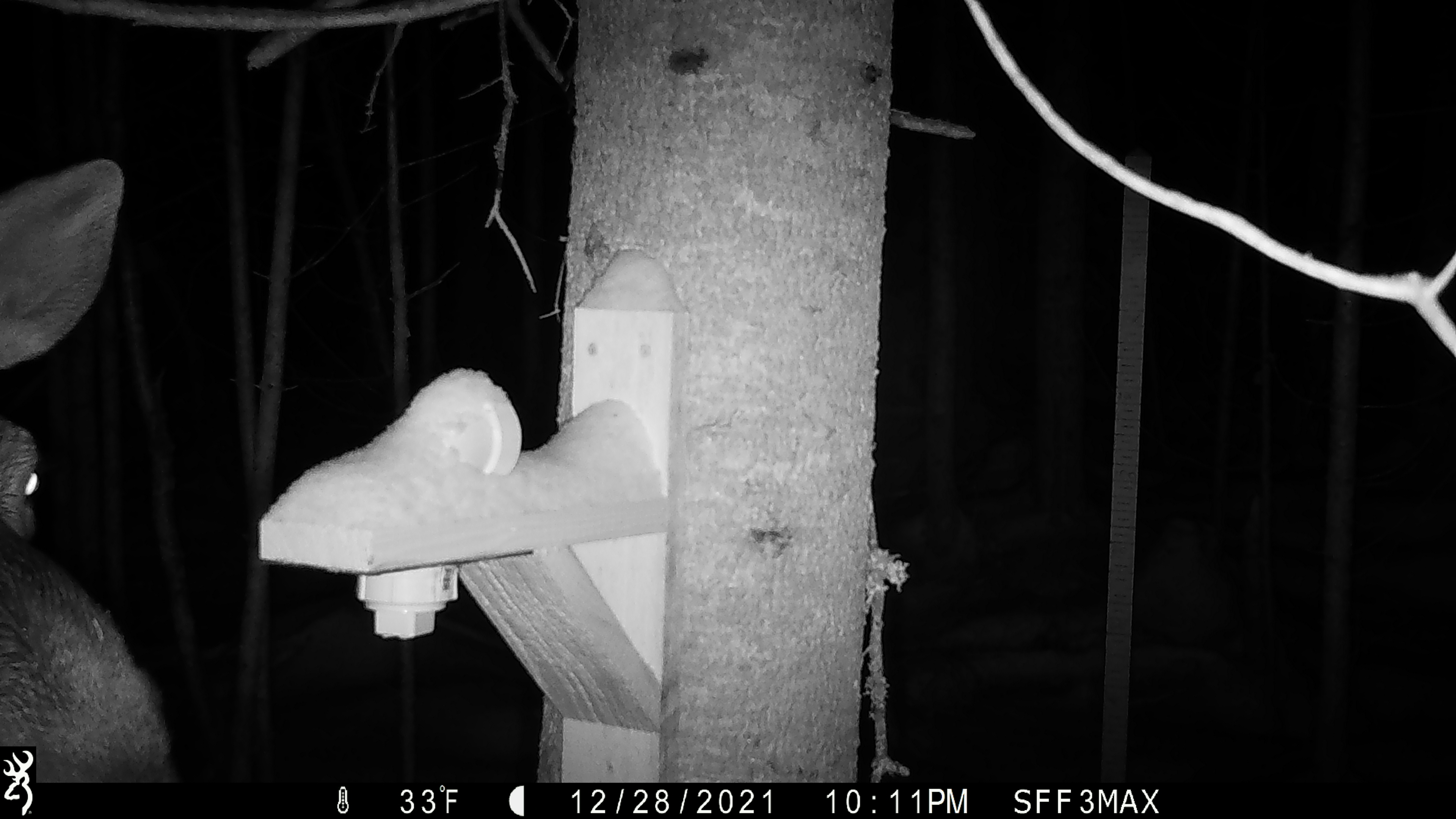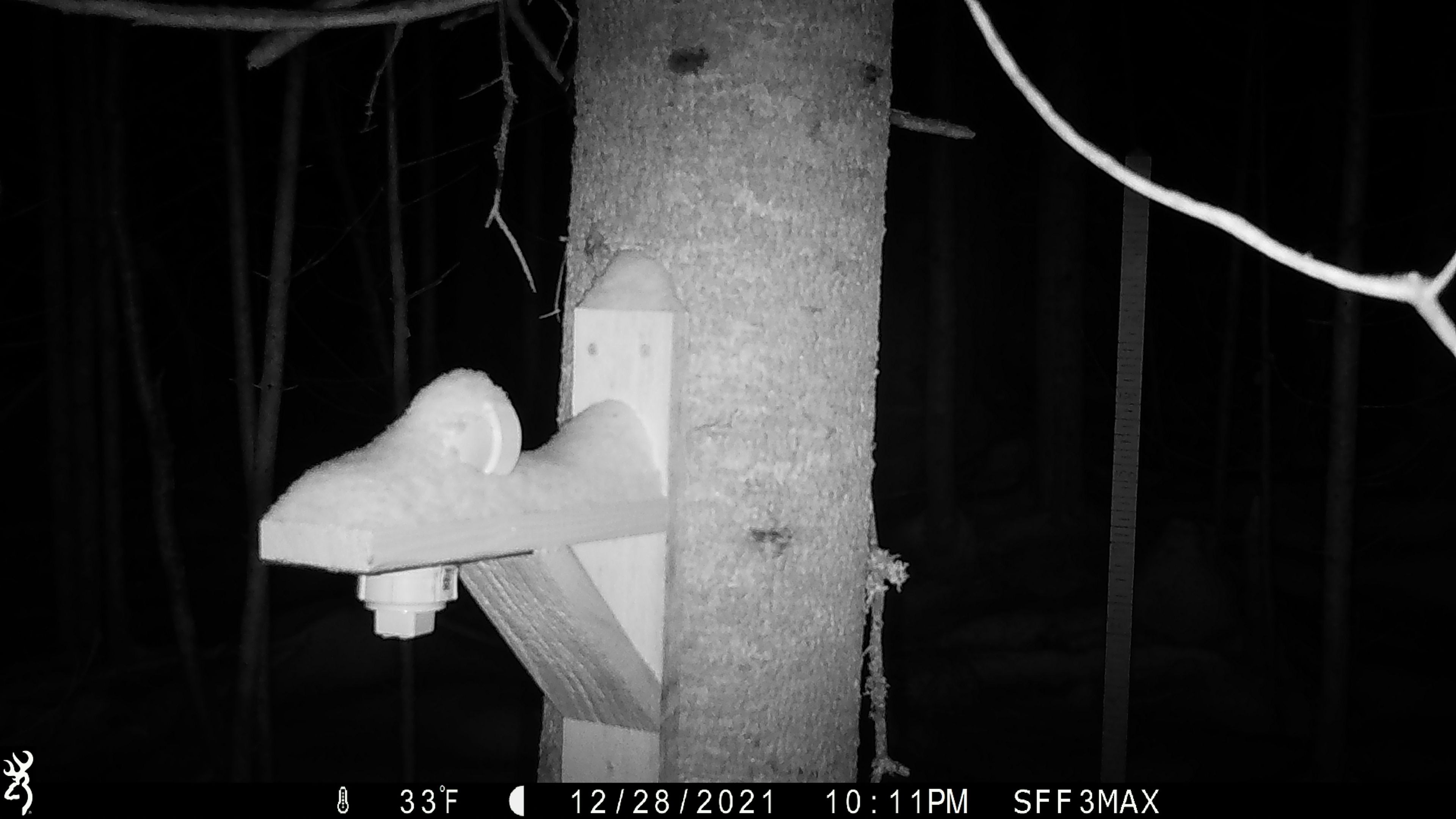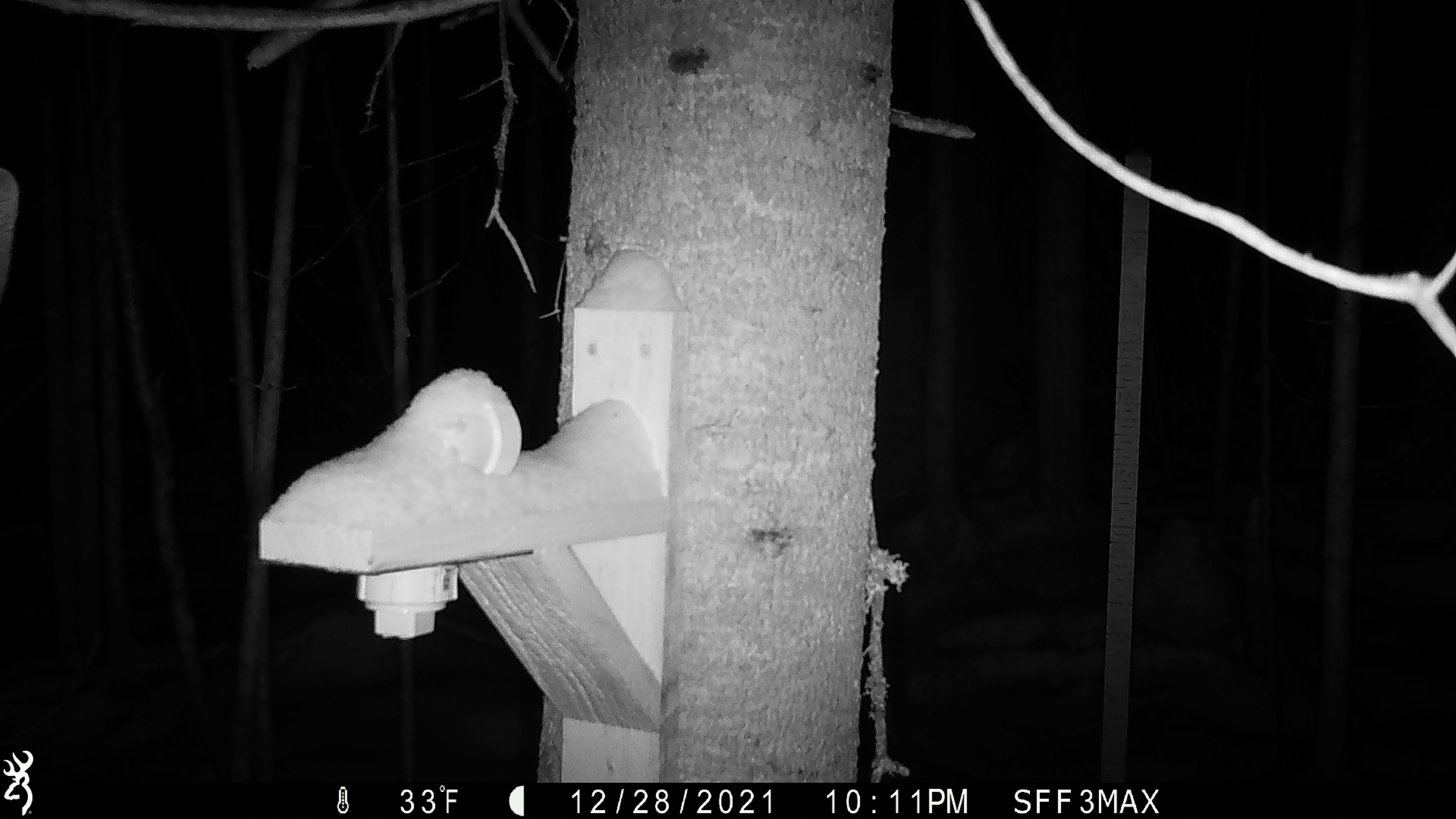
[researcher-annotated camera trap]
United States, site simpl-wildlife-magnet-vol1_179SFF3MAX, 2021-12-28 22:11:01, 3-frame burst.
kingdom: Animalia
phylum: Chordata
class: Mammalia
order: Artiodactyla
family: Cervidae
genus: Alces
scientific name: Alces alces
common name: moose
Moose (Alces alces).